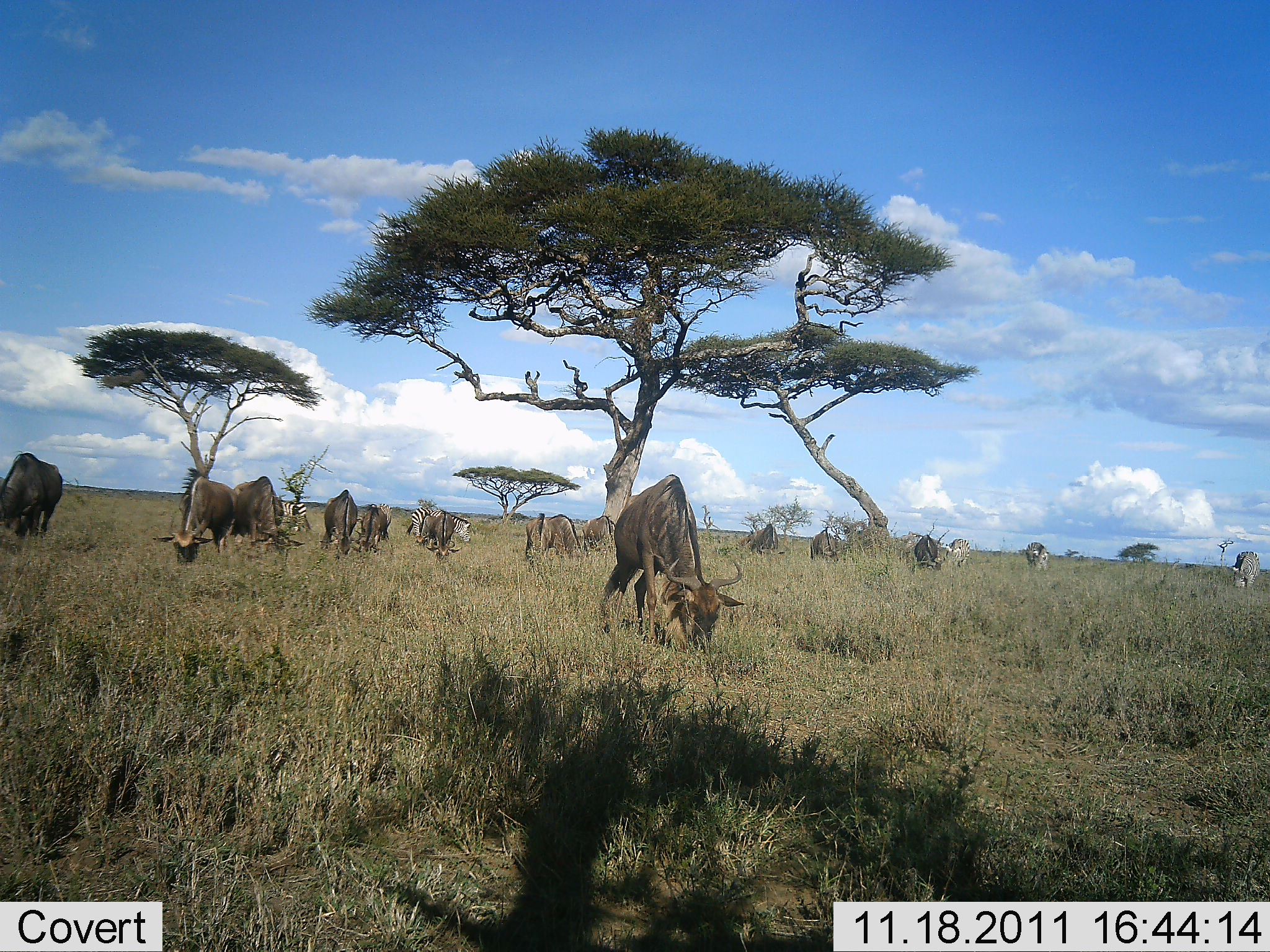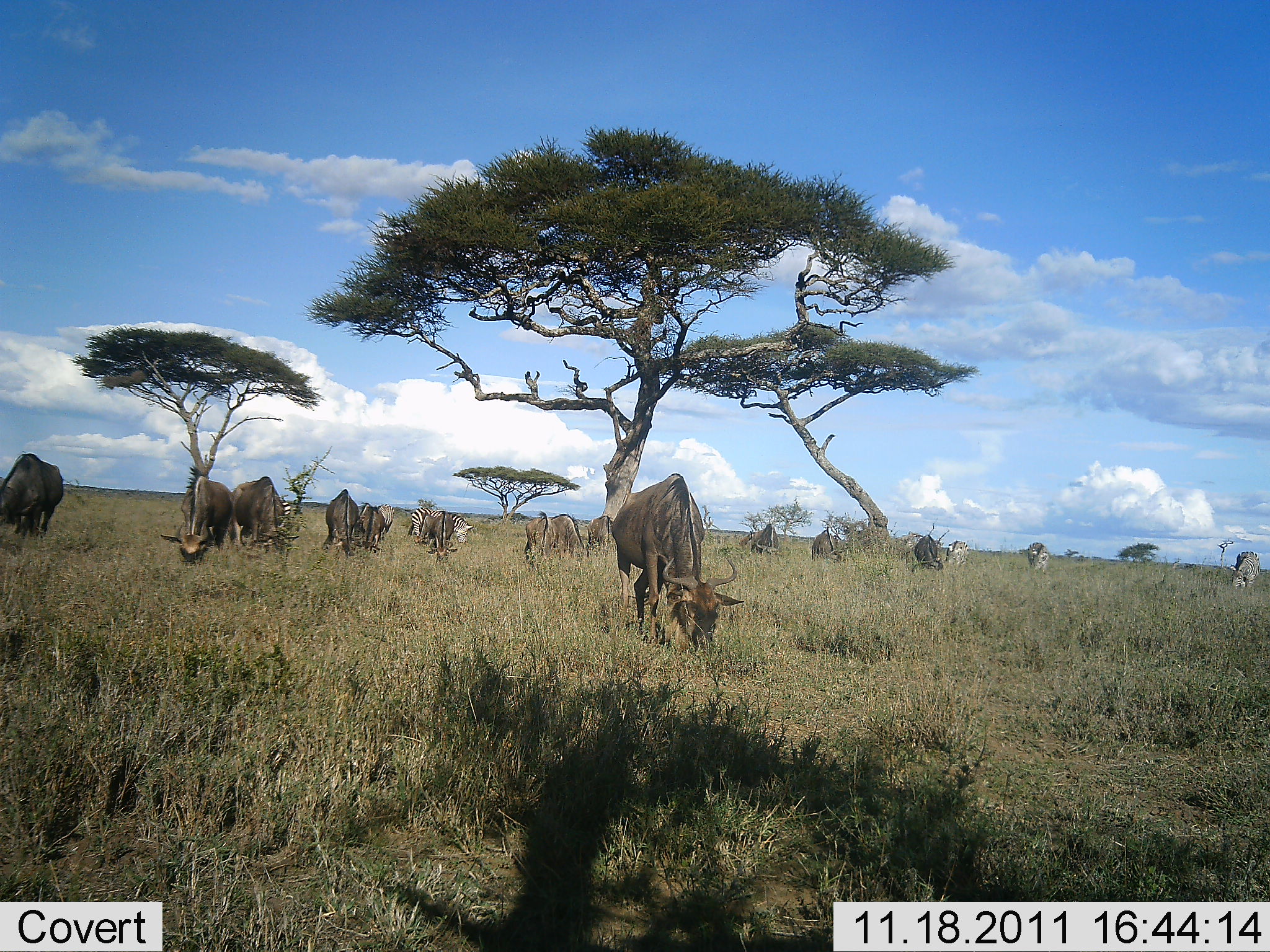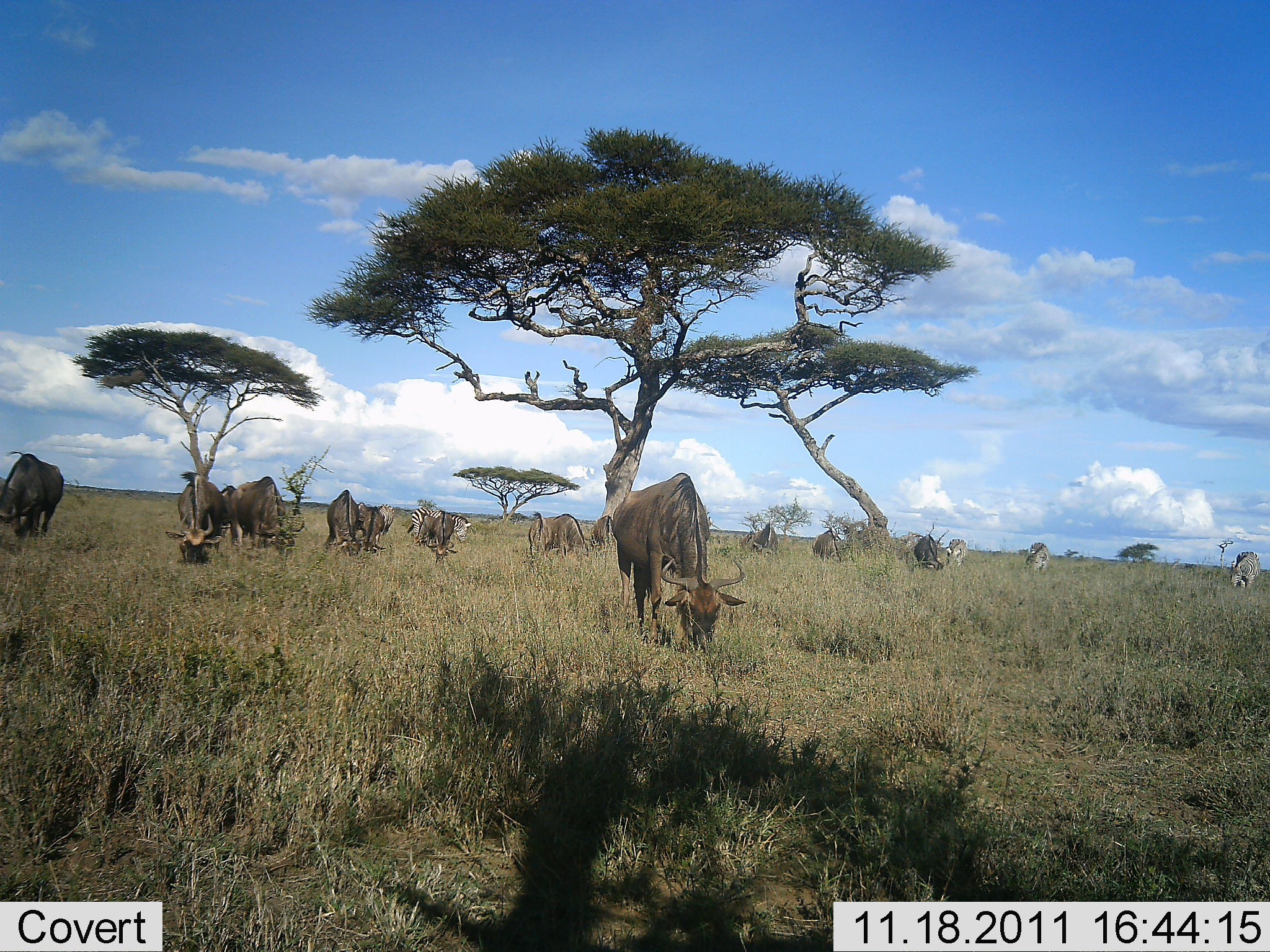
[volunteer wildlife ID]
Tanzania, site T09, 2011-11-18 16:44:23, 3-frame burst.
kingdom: Animalia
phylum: Chordata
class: Mammalia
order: Artiodactyla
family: Bovidae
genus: Connochaetes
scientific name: Connochaetes taurinus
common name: blue wildebeest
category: wildebeest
Wildebeest (blue wildebeest) (Connochaetes taurinus), count 11-50. Behavior (volunteer vote fractions): standing 20%, resting 0%, moving 5%, interacting 0%. Young present (vote fraction): 0%. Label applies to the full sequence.